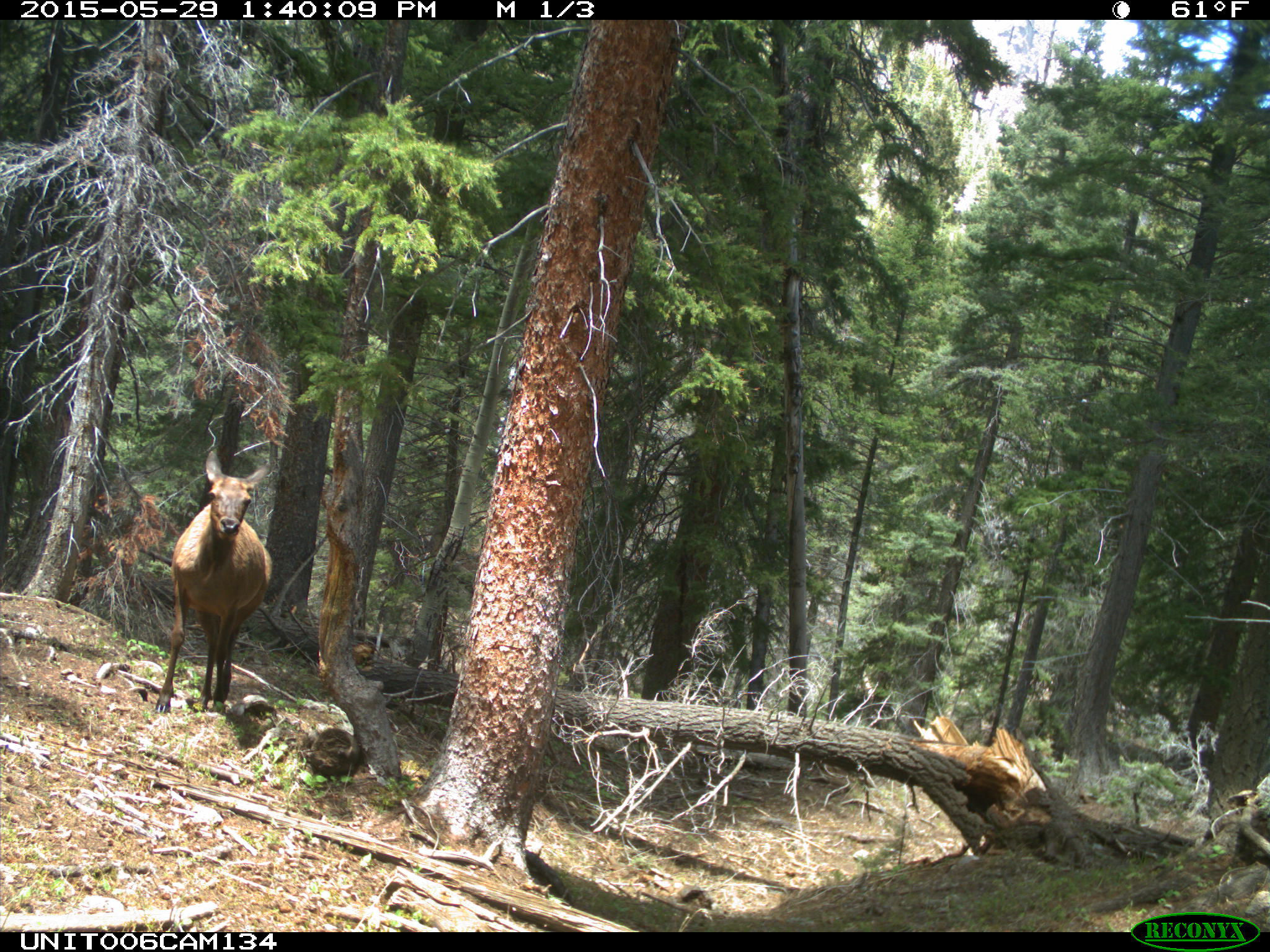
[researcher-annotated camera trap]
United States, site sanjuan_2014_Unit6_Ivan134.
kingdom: Animalia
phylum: Chordata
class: Mammalia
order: Artiodactyla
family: Cervidae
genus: Cervus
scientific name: Cervus elaphus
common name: red deer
Cervus elaphus (red deer).